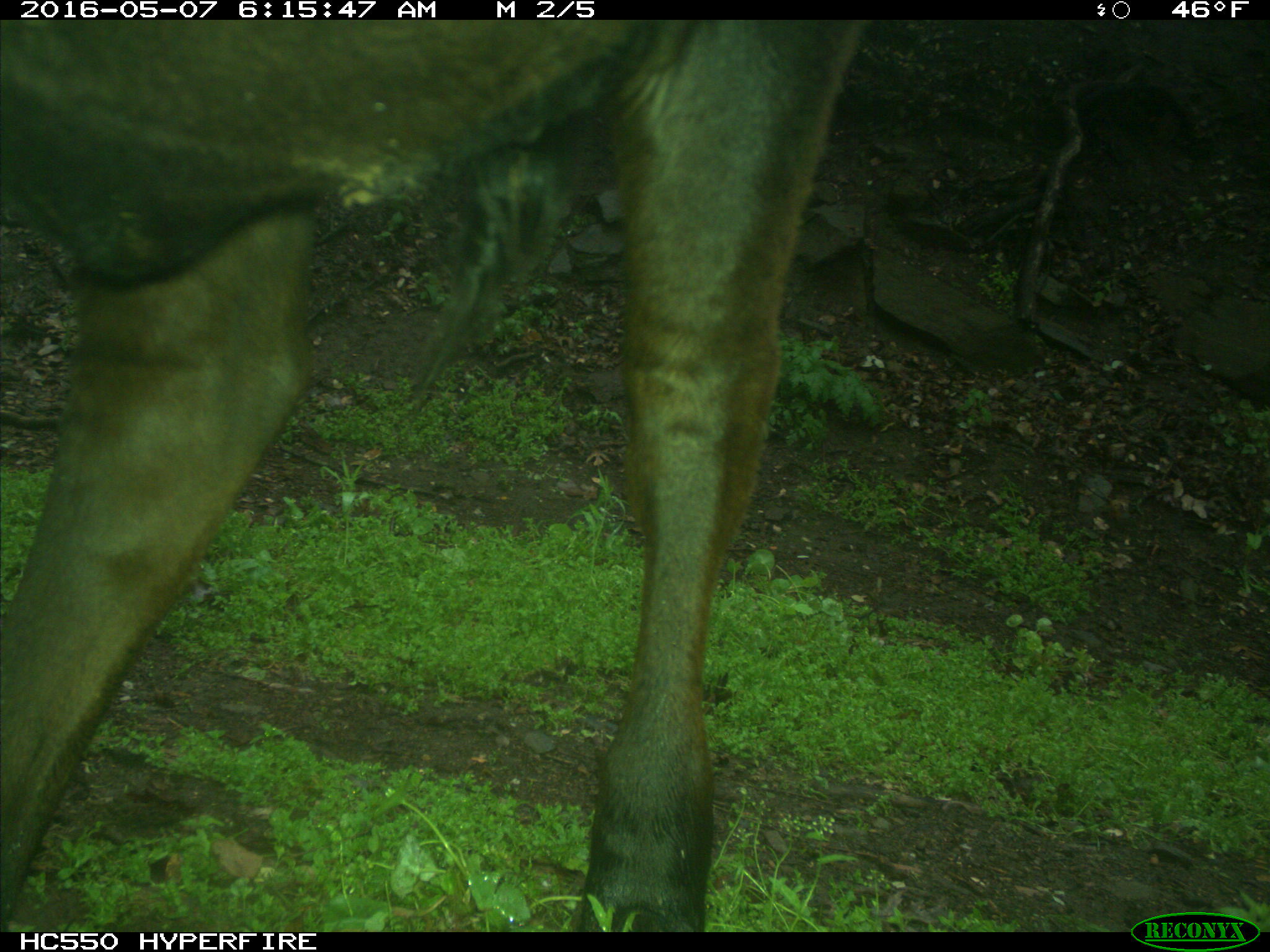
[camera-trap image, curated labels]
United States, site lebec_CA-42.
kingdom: Animalia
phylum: Chordata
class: Mammalia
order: Artiodactyla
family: Bovidae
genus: Bos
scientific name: Bos taurus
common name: domestic cow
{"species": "Bos taurus (domestic cow)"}